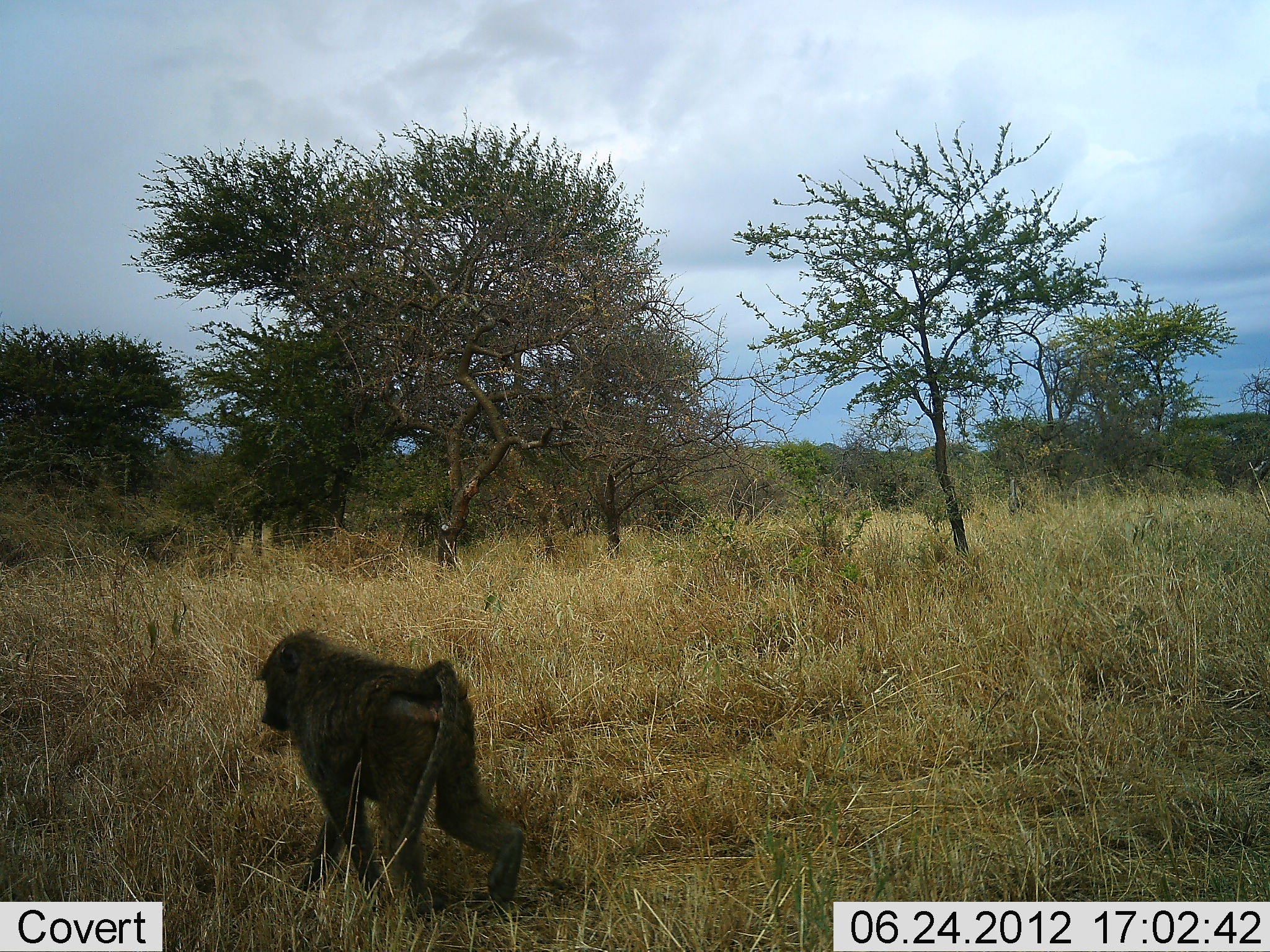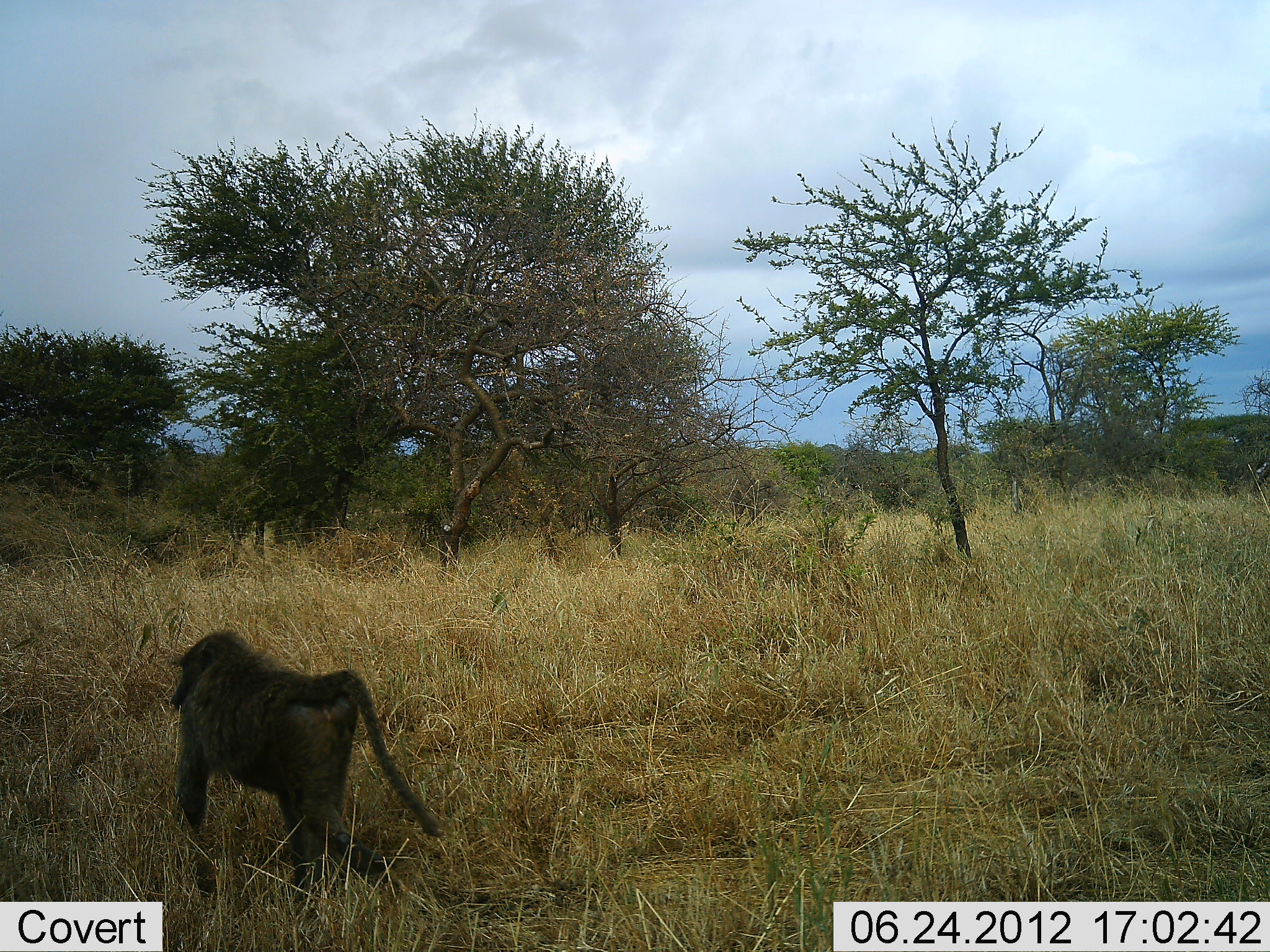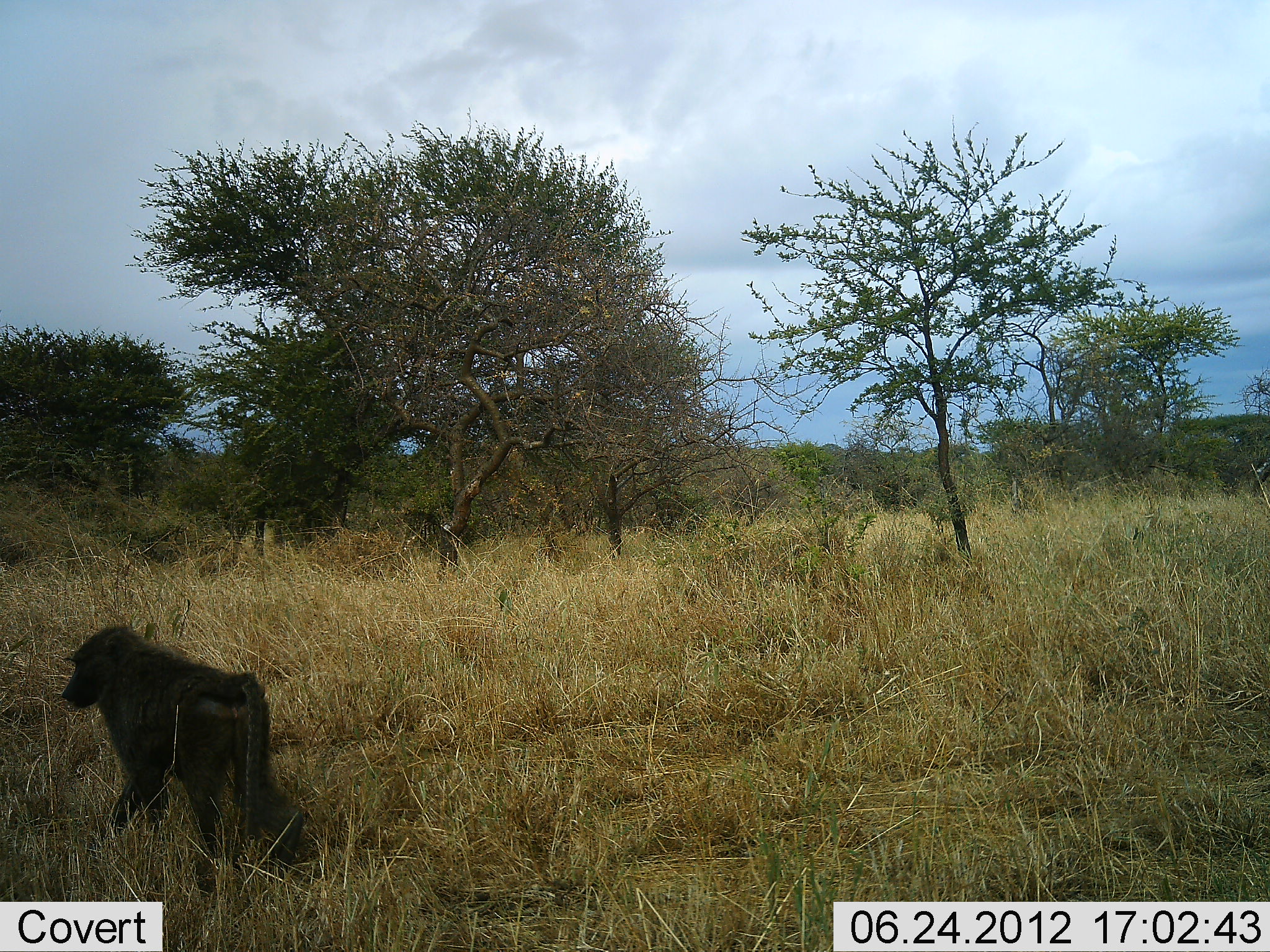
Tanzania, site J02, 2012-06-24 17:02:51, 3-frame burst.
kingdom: Animalia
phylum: Chordata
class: Mammalia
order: Primates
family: Cercopithecidae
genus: Papio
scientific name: Papio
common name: baboon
Baboon (Papio), count 1. Behavior (volunteer vote fractions): standing 0%, resting 0%, moving 100%, interacting 0%. Young present (vote fraction): 0%. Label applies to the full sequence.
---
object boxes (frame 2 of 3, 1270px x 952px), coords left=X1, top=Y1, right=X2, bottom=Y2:
animal: left=171, top=628, right=395, bottom=774